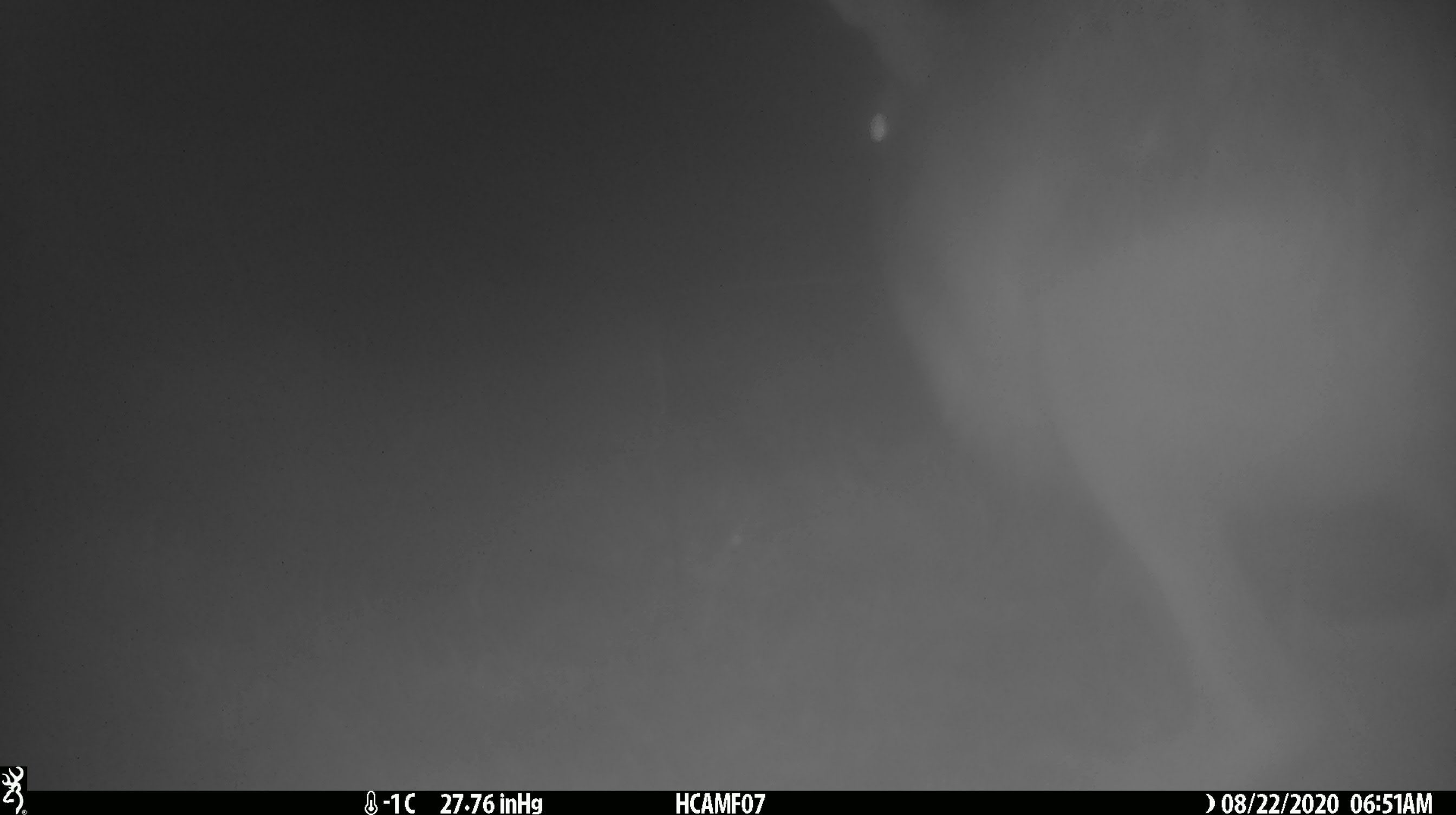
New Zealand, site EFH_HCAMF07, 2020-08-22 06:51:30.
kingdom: Animalia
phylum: Chordata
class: Mammalia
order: Lagomorpha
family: Leporidae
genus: Lepus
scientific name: Lepus europaeus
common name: brown hare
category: hare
Hare (brown hare) (Lepus europaeus).